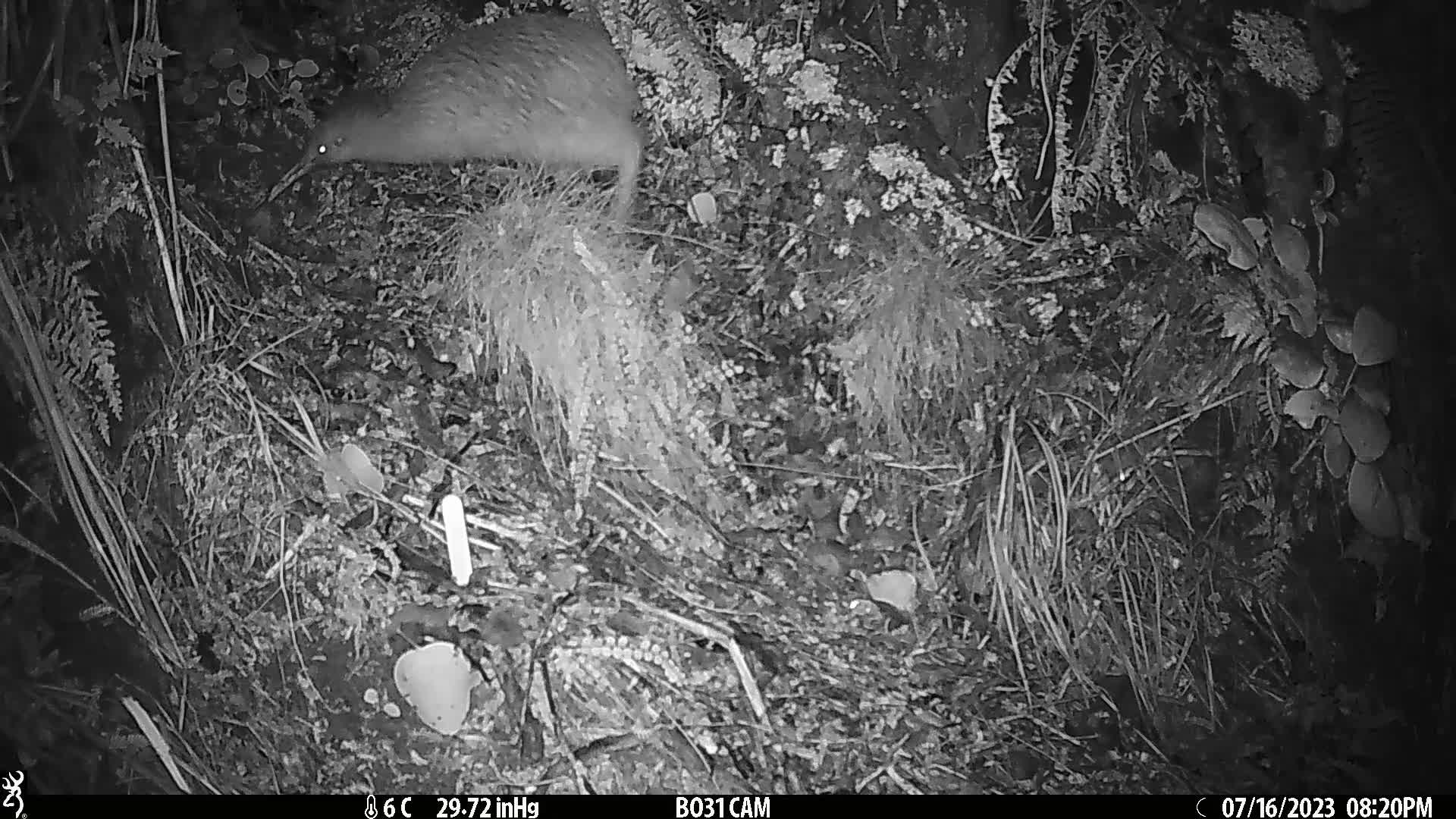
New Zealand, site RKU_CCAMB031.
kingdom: Animalia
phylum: Chordata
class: Aves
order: Apterygiformes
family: Apterygidae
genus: Apteryx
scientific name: Apteryx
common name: kiwi